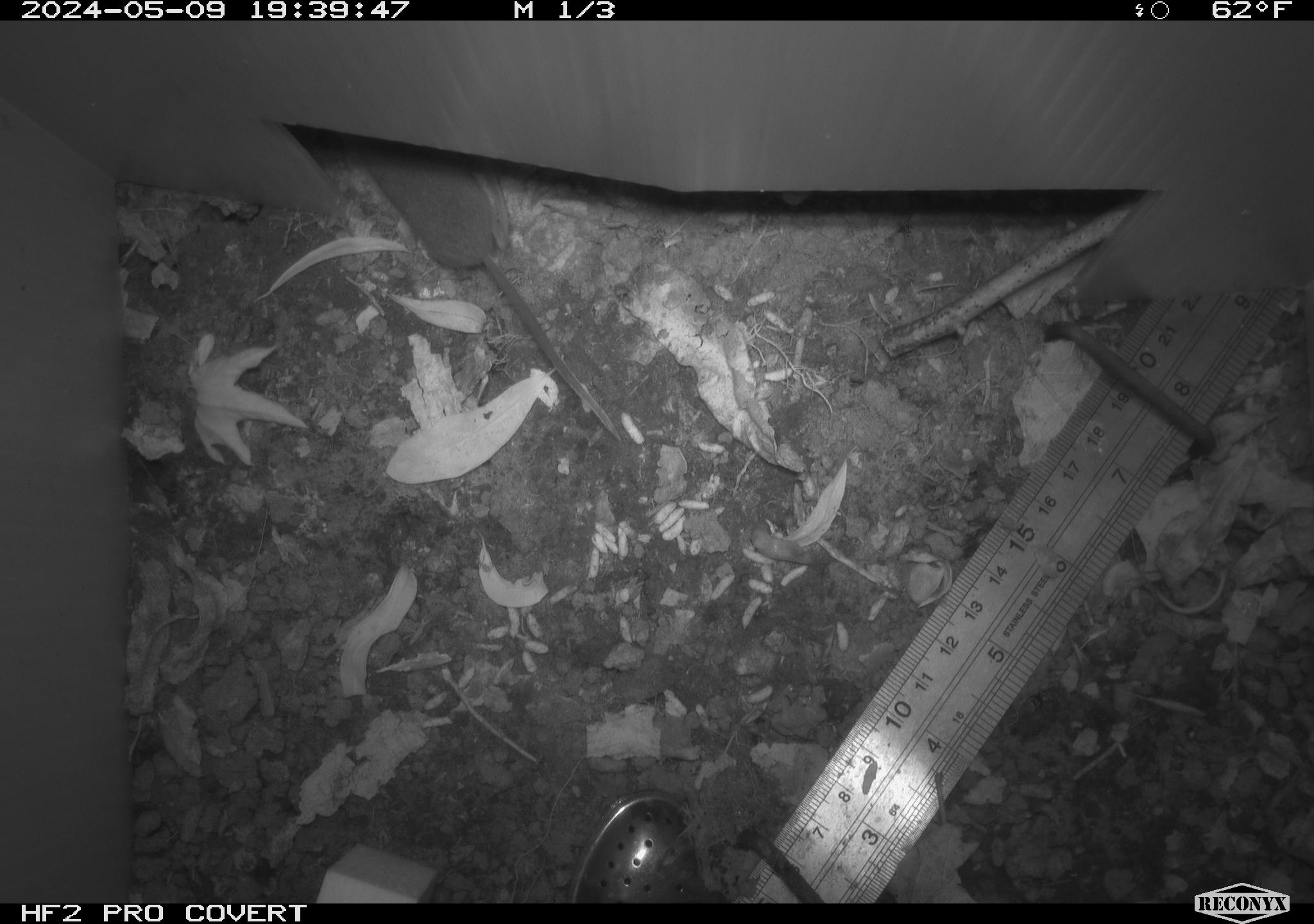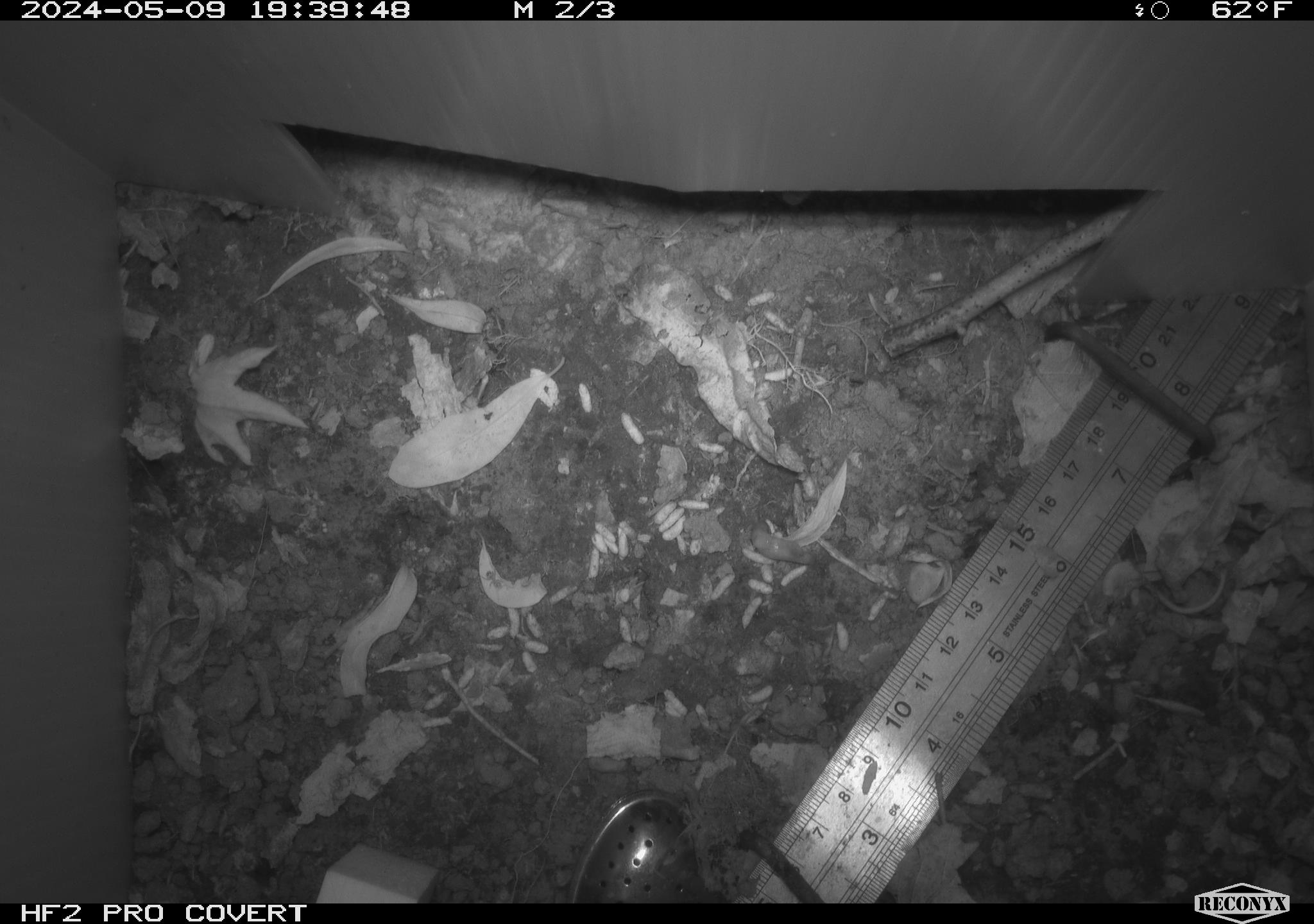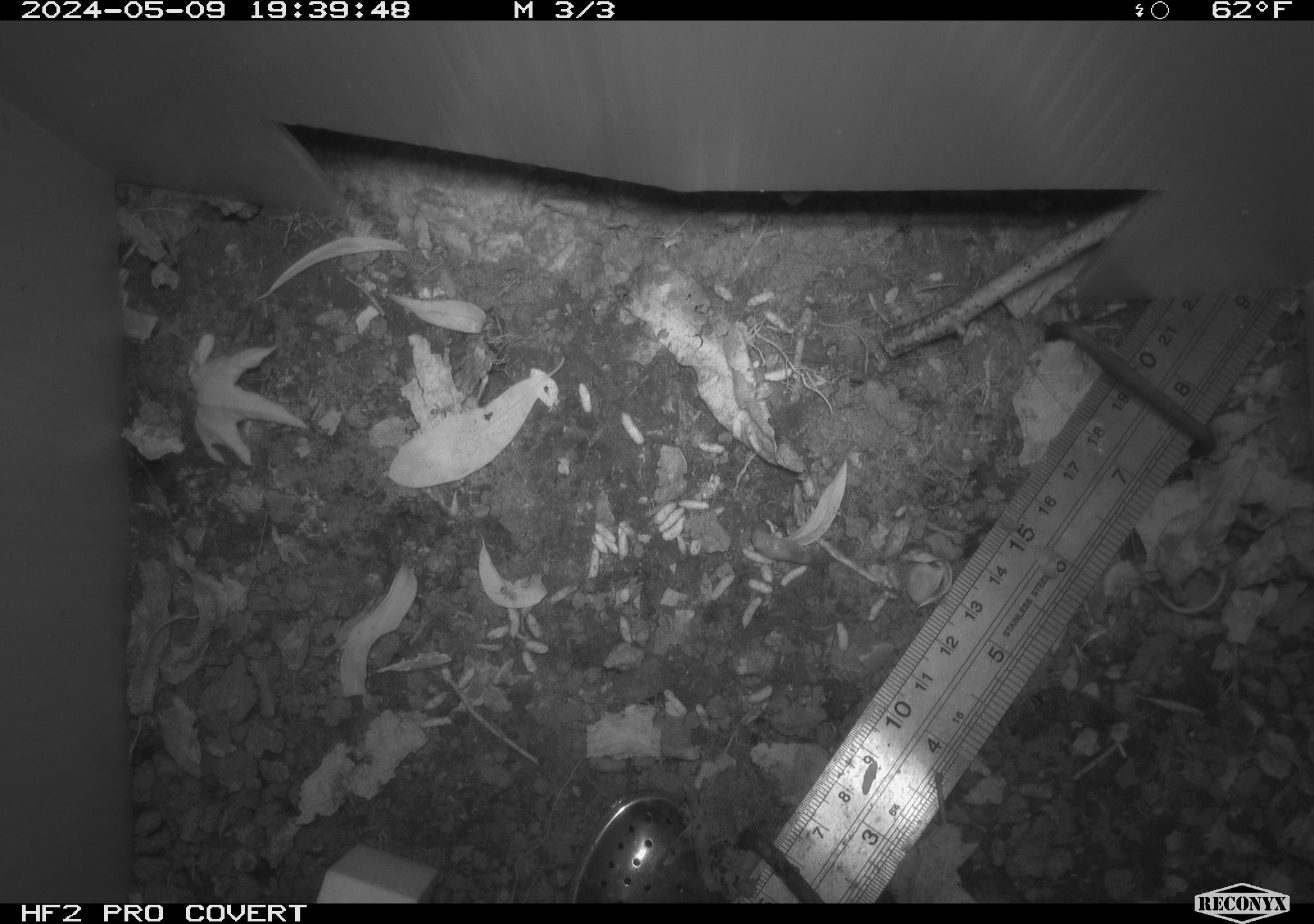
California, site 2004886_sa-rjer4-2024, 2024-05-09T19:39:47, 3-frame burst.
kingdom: Animalia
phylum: Chordata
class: Mammalia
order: Rodentia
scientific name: Rodentia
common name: mouse species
Mouse species (Rodentia).